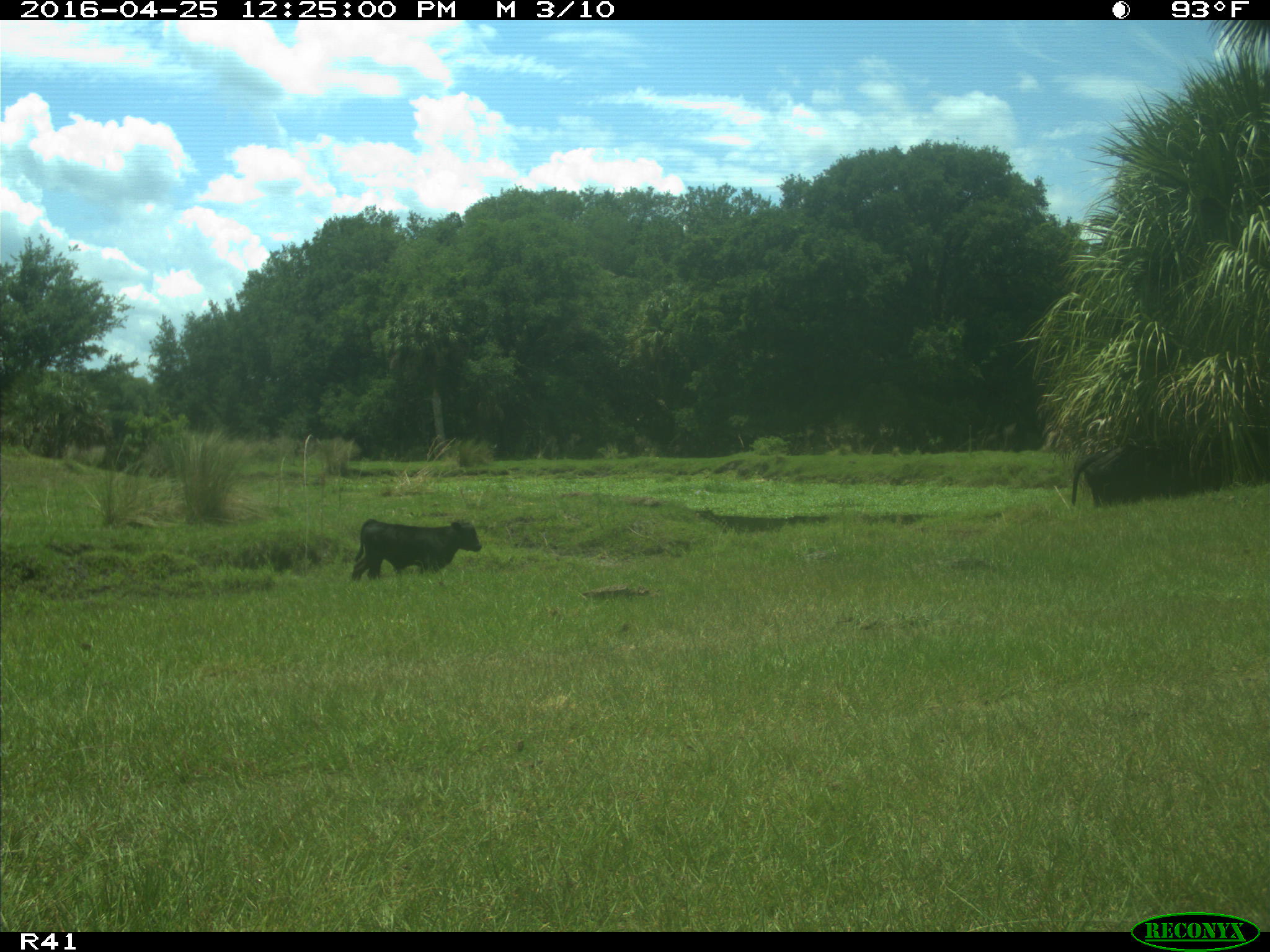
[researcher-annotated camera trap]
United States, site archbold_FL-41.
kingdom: Animalia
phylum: Chordata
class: Mammalia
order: Artiodactyla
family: Bovidae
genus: Bos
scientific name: Bos taurus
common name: domestic cow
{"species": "Bos taurus (domestic cow)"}